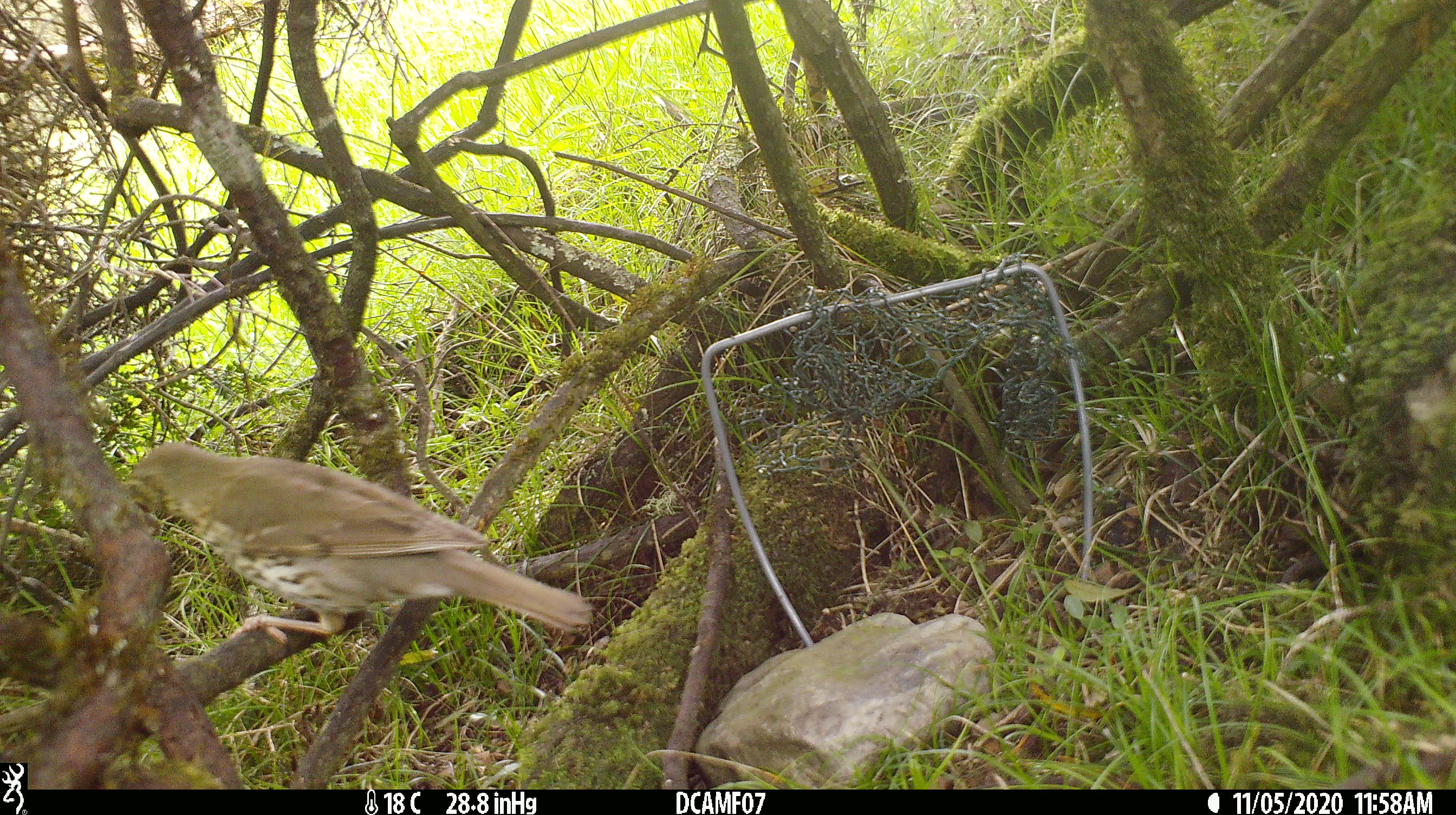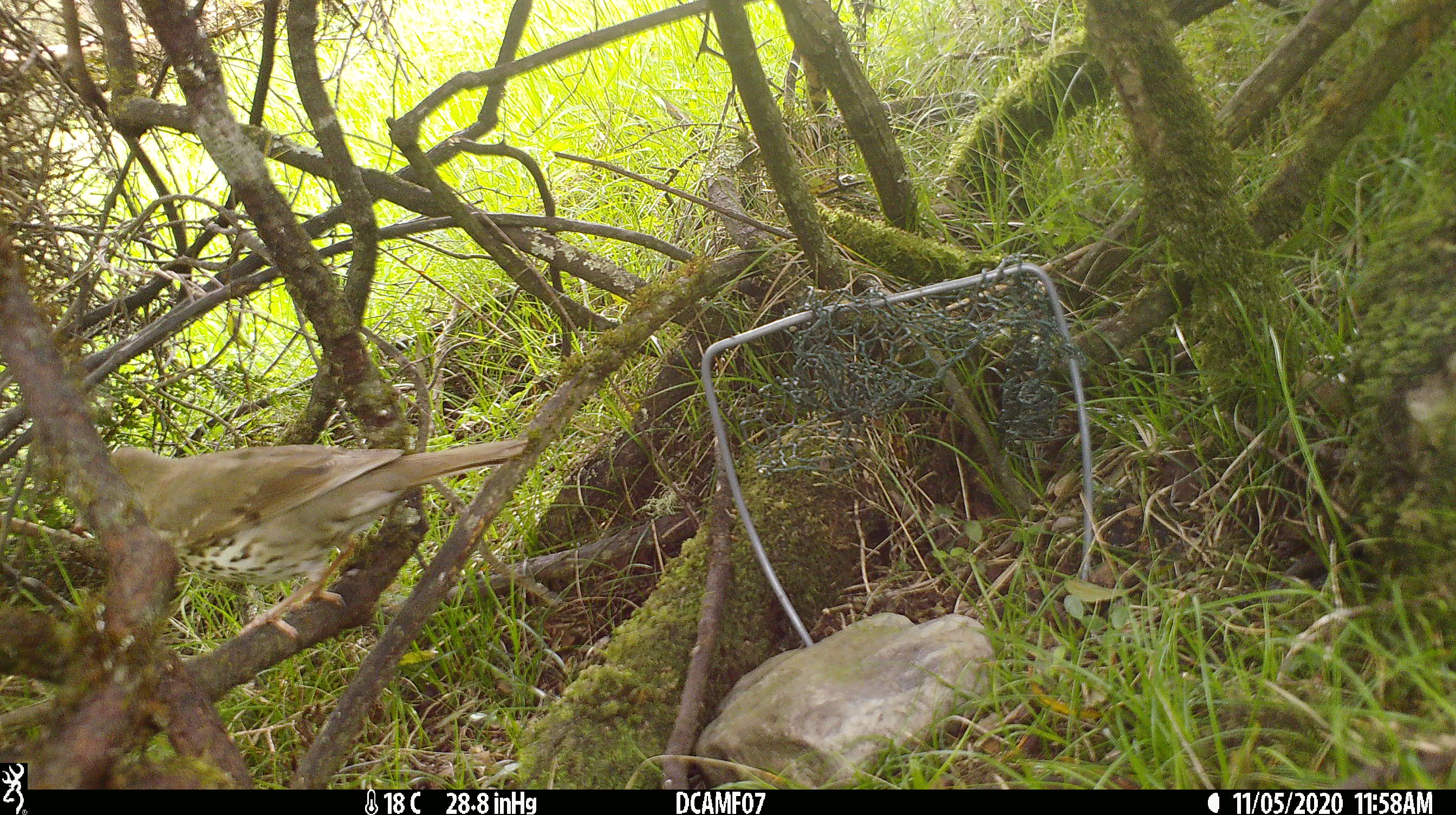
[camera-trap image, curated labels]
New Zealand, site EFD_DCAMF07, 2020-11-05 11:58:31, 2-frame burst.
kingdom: Animalia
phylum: Chordata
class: Aves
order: Passeriformes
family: Turdidae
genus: Turdus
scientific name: Turdus philomelos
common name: song thrush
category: thrush